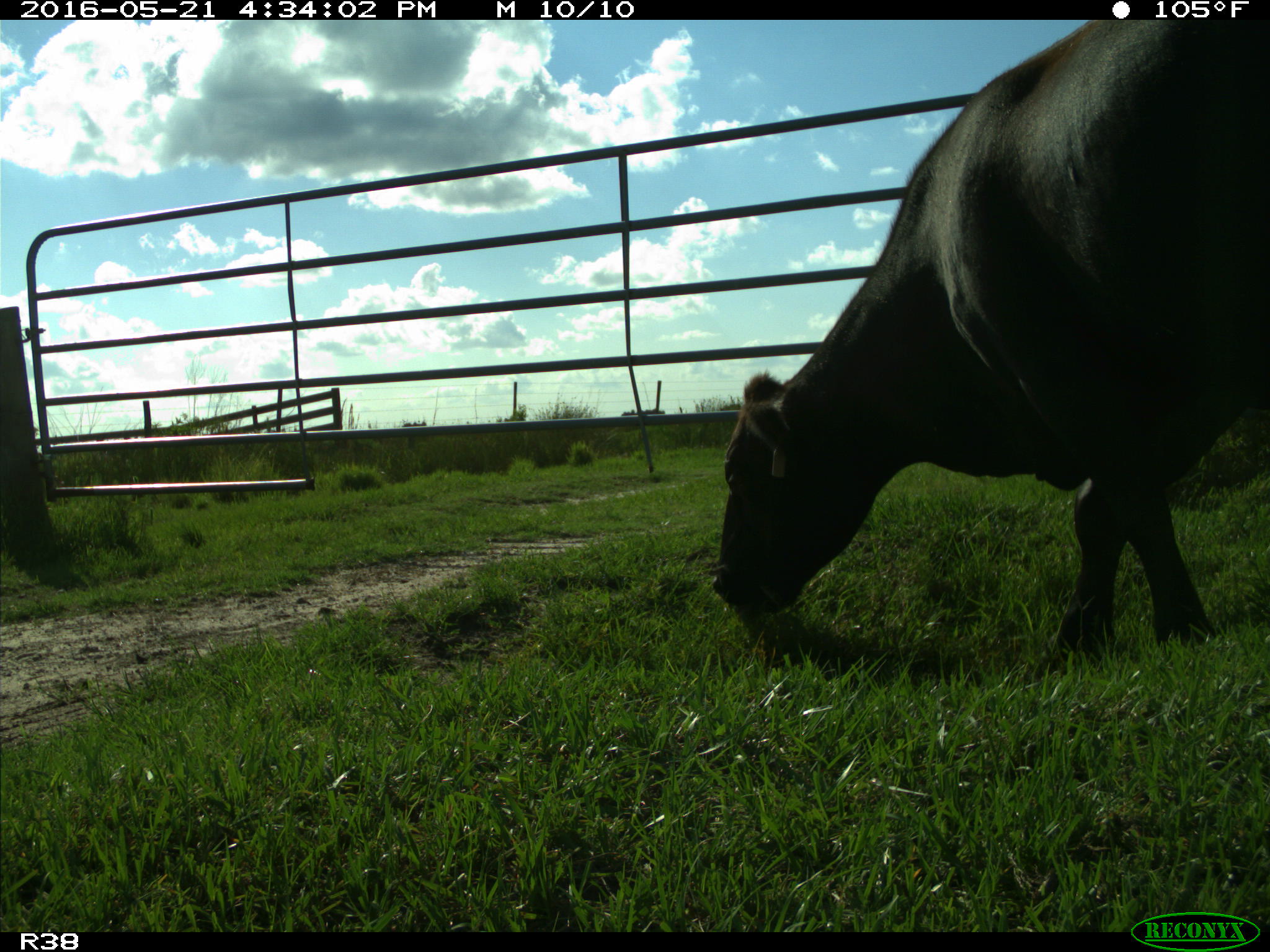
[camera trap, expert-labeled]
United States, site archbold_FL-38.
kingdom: Animalia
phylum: Chordata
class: Mammalia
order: Artiodactyla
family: Bovidae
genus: Bos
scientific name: Bos taurus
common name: domestic cow